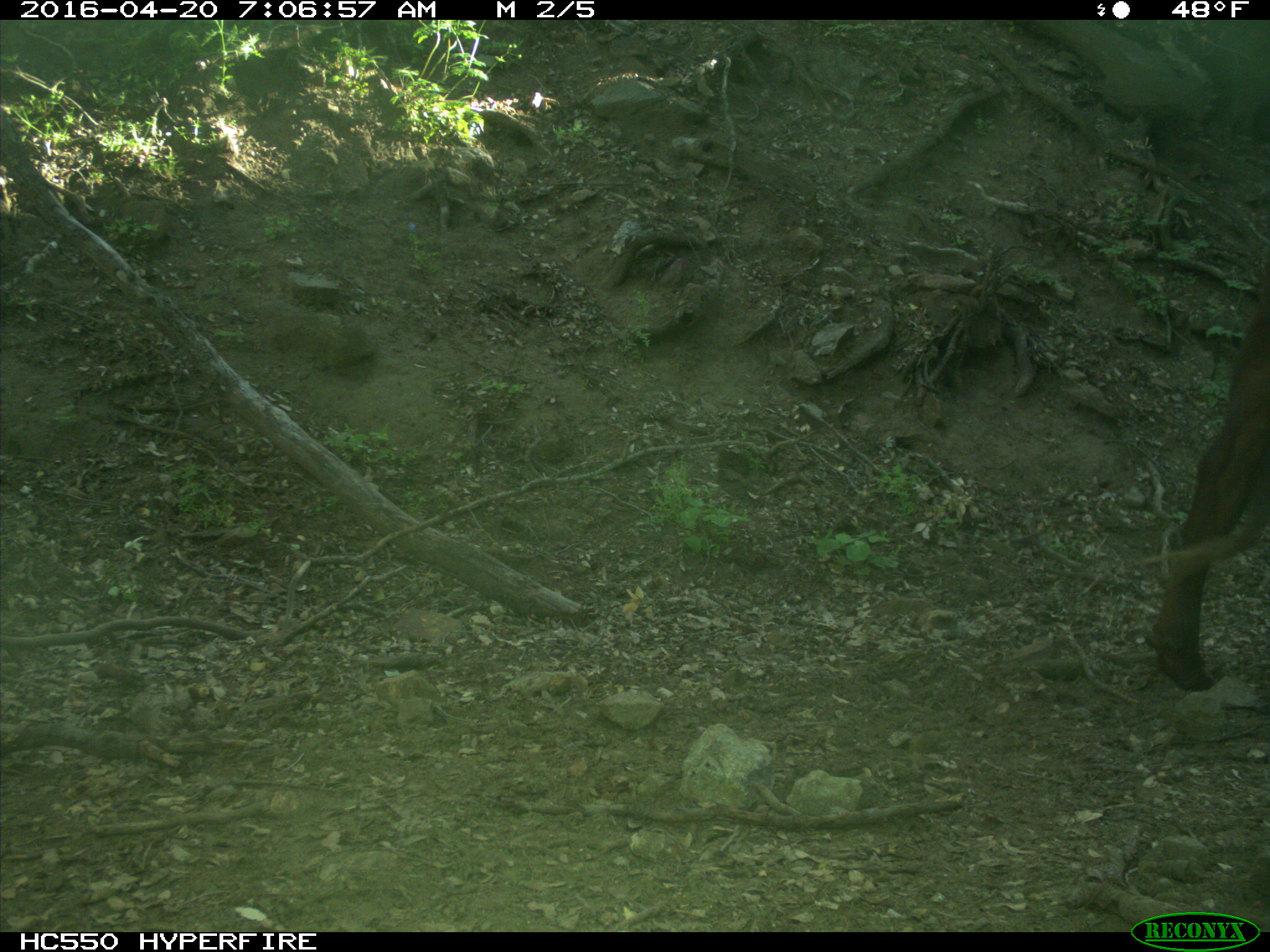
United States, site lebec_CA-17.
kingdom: Animalia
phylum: Chordata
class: Mammalia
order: Artiodactyla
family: Bovidae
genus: Bos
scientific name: Bos taurus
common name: domestic cow